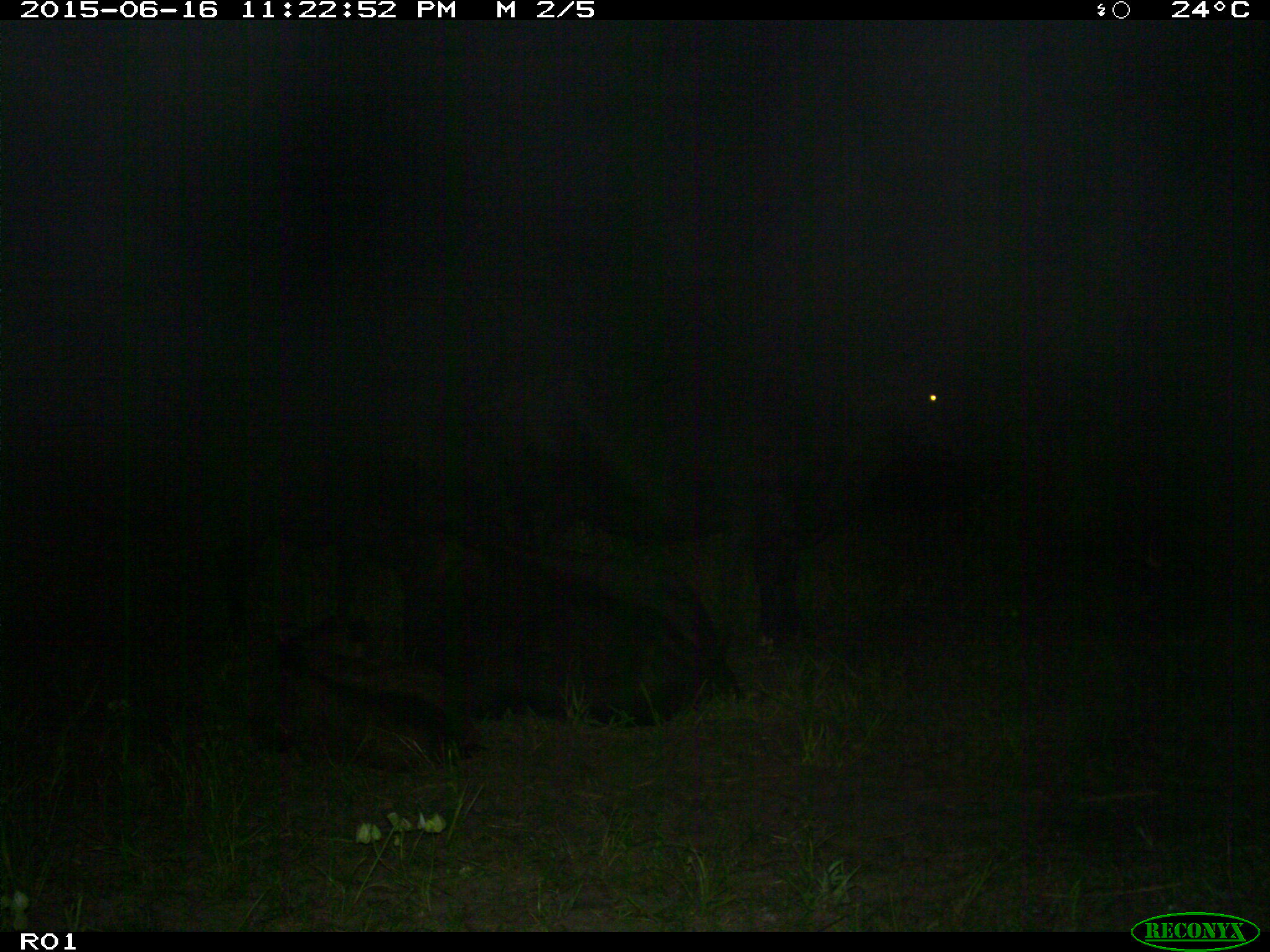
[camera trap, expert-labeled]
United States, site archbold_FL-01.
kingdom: Animalia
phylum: Chordata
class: Mammalia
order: Artiodactyla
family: Bovidae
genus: Bos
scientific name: Bos taurus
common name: domestic cow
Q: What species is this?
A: Bos taurus (domestic cow).